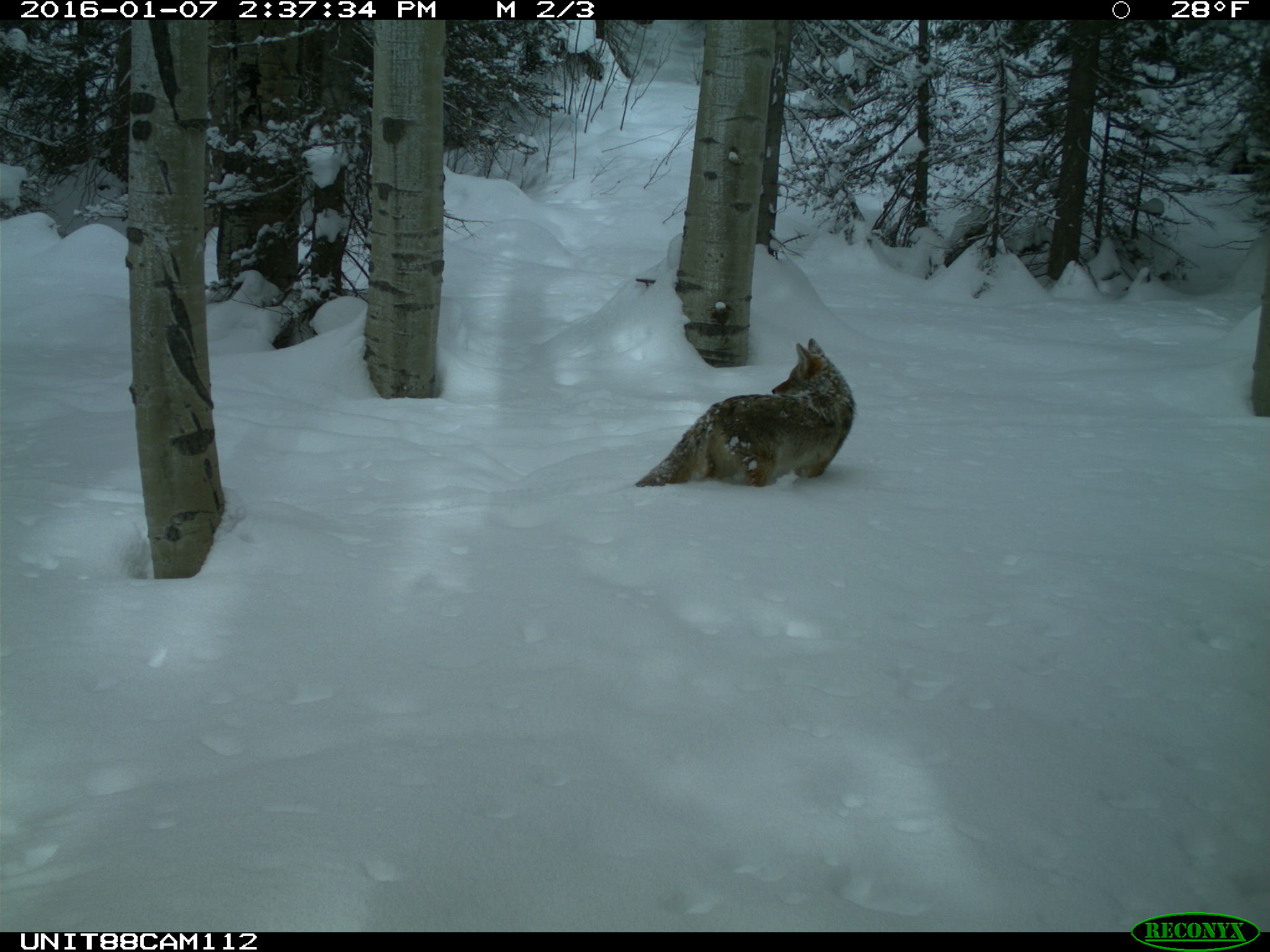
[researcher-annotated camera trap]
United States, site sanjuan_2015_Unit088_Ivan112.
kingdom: Animalia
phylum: Chordata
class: Mammalia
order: Carnivora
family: Canidae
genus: Canis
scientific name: Canis latrans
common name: coyote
Canis latrans (coyote).